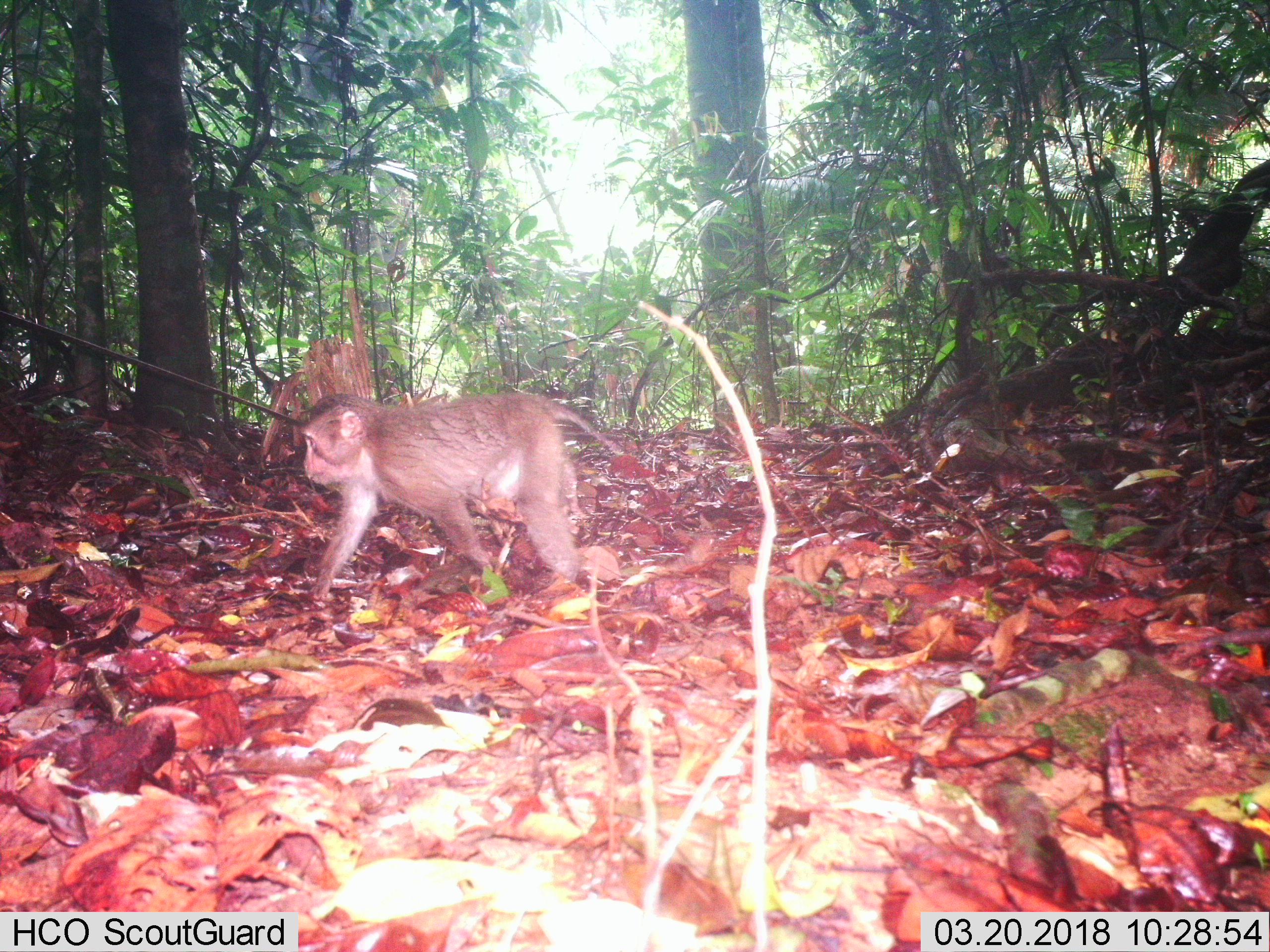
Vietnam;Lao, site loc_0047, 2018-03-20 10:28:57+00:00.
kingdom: Animalia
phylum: Chordata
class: Mammalia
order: Primates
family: Cercopithecidae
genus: Macaca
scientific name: Macaca nemestrina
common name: pig-tailed macaque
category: pig tailed macaque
Pig tailed macaque (pig-tailed macaque) (Macaca nemestrina). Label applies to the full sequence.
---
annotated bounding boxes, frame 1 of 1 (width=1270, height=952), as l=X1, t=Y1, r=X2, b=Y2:
pig tailed macaque: l=298, t=392, r=627, b=601